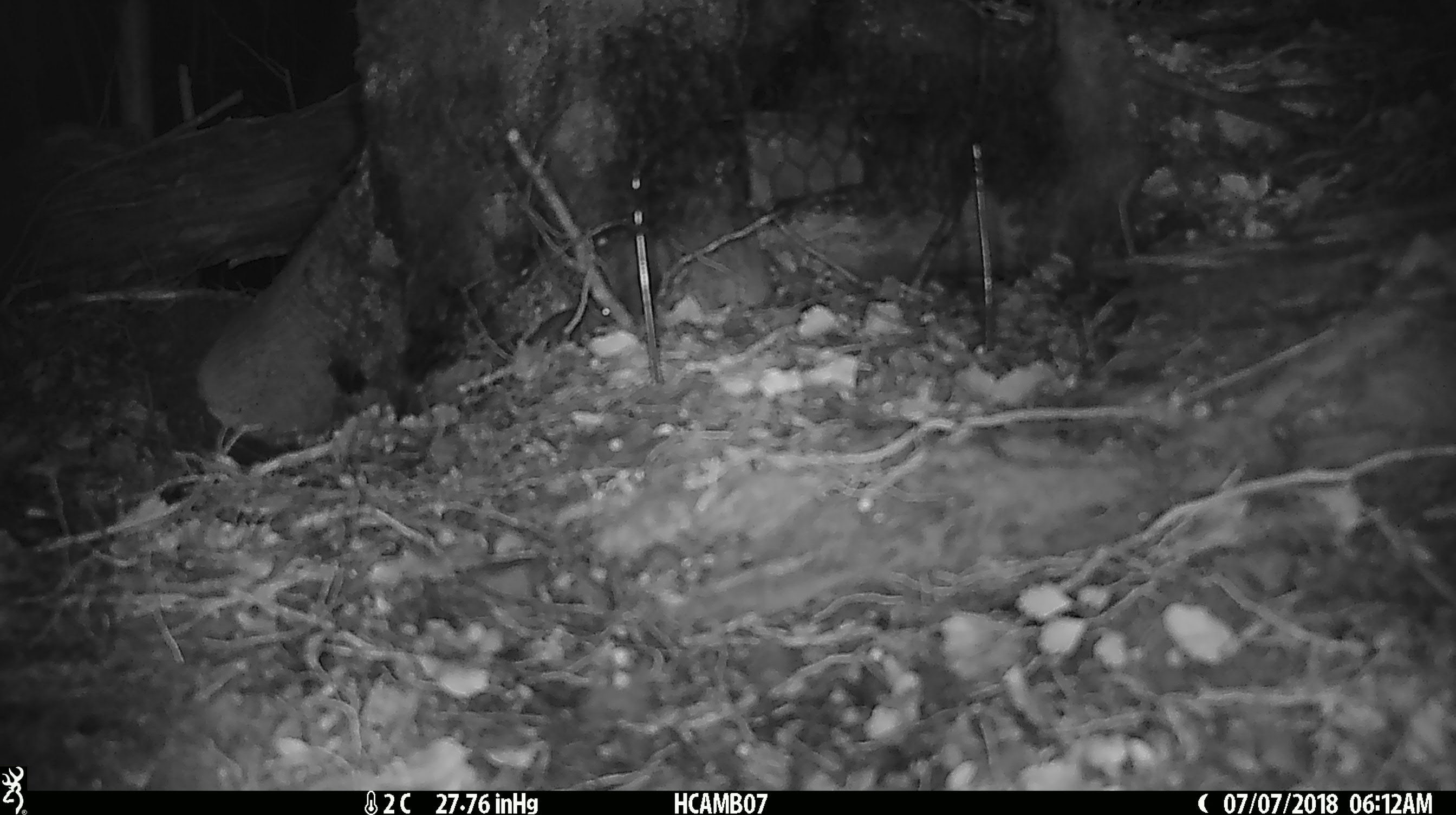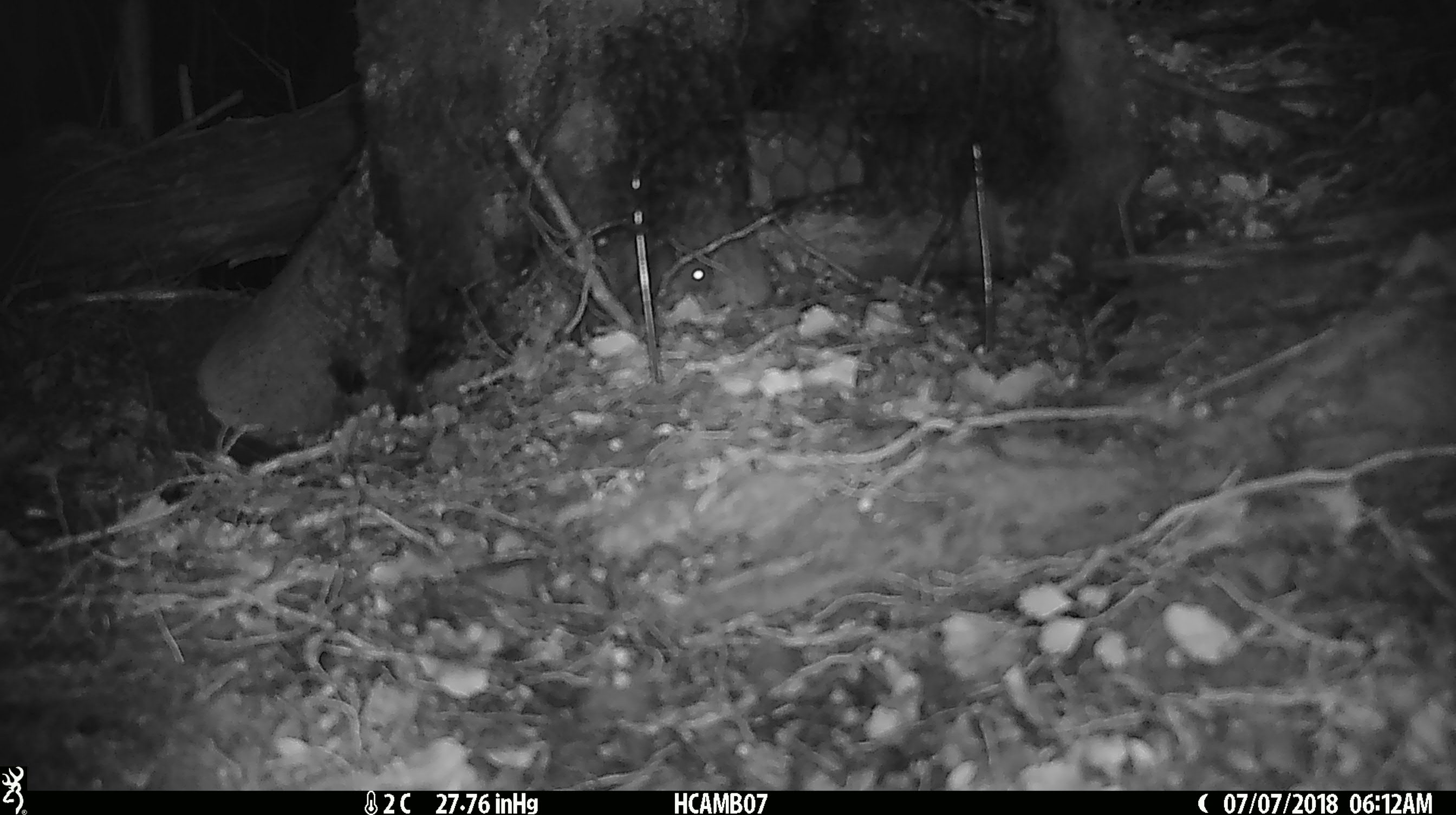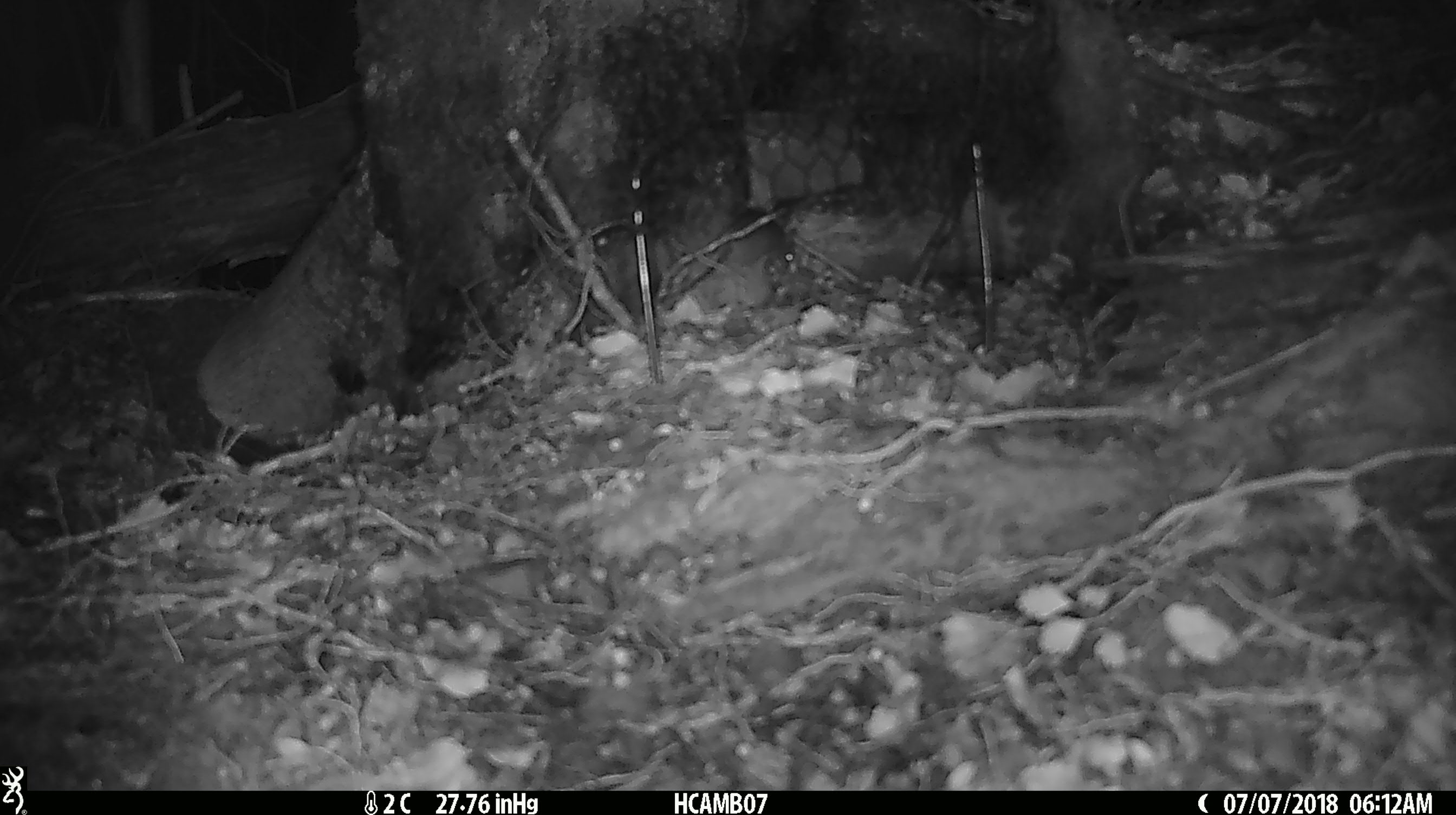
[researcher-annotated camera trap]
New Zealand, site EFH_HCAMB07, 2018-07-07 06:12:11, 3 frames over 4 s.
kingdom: Animalia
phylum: Chordata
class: Mammalia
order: Rodentia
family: Muridae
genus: Mus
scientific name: Mus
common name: mouse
Mouse (Mus).